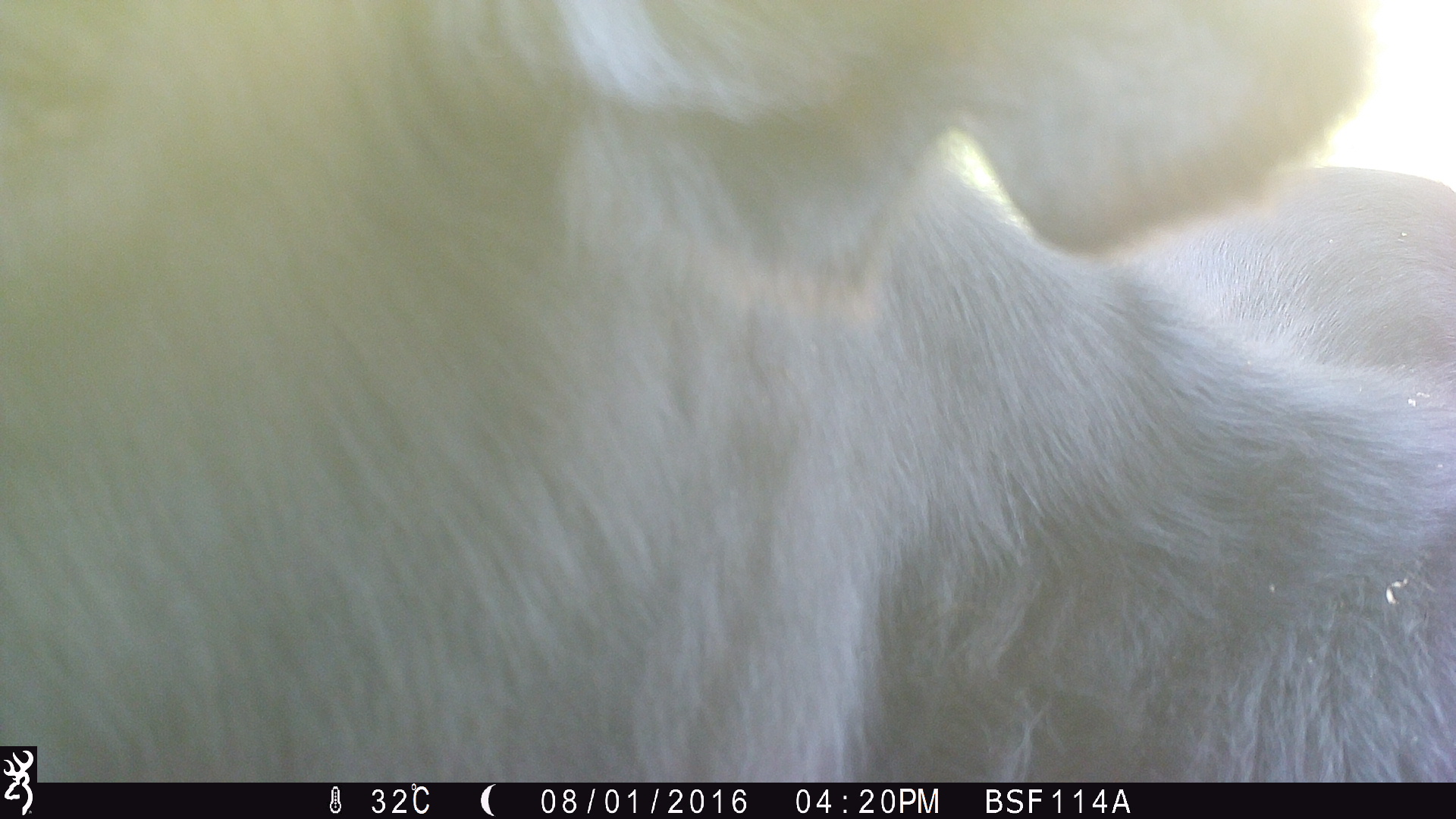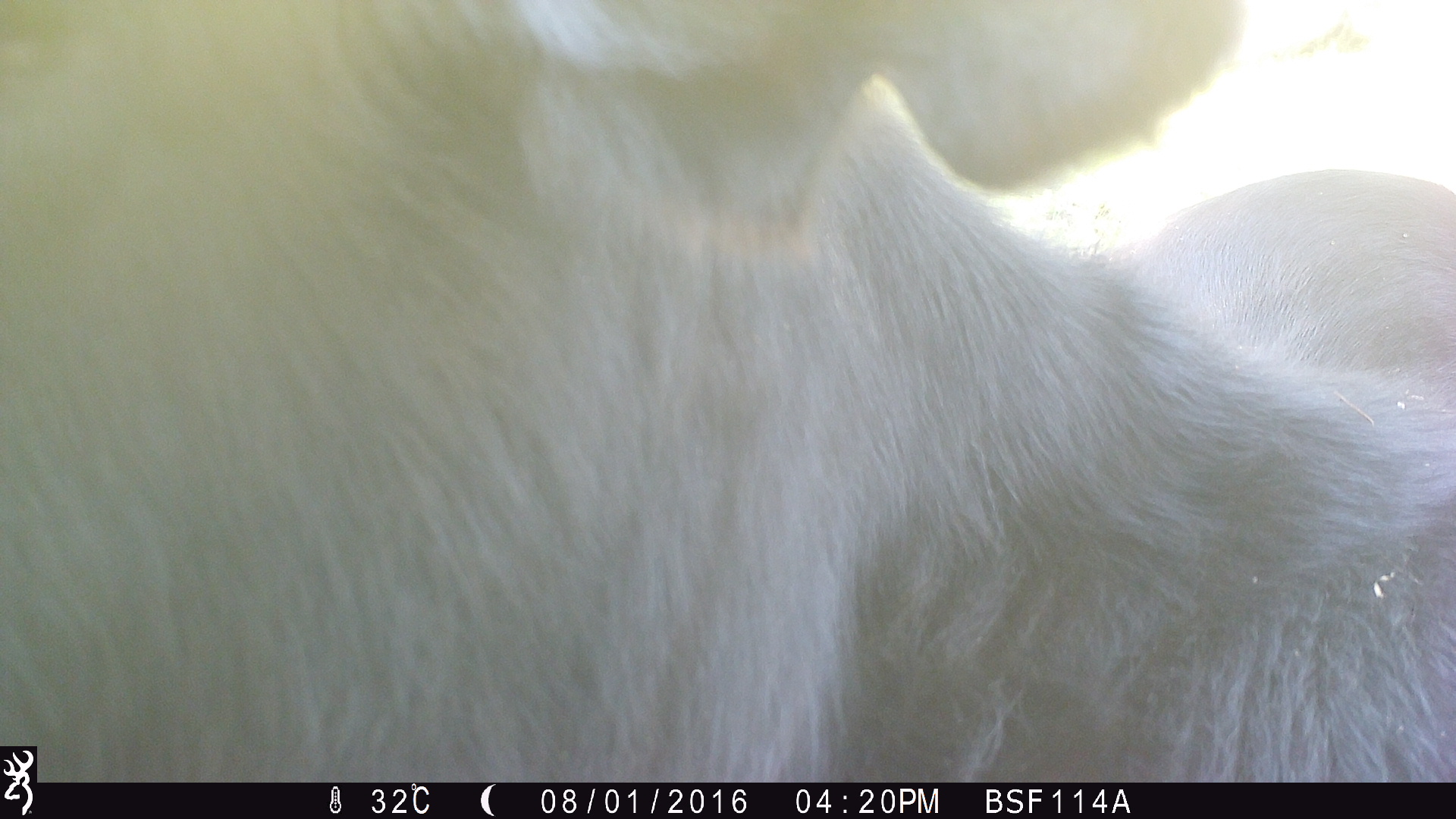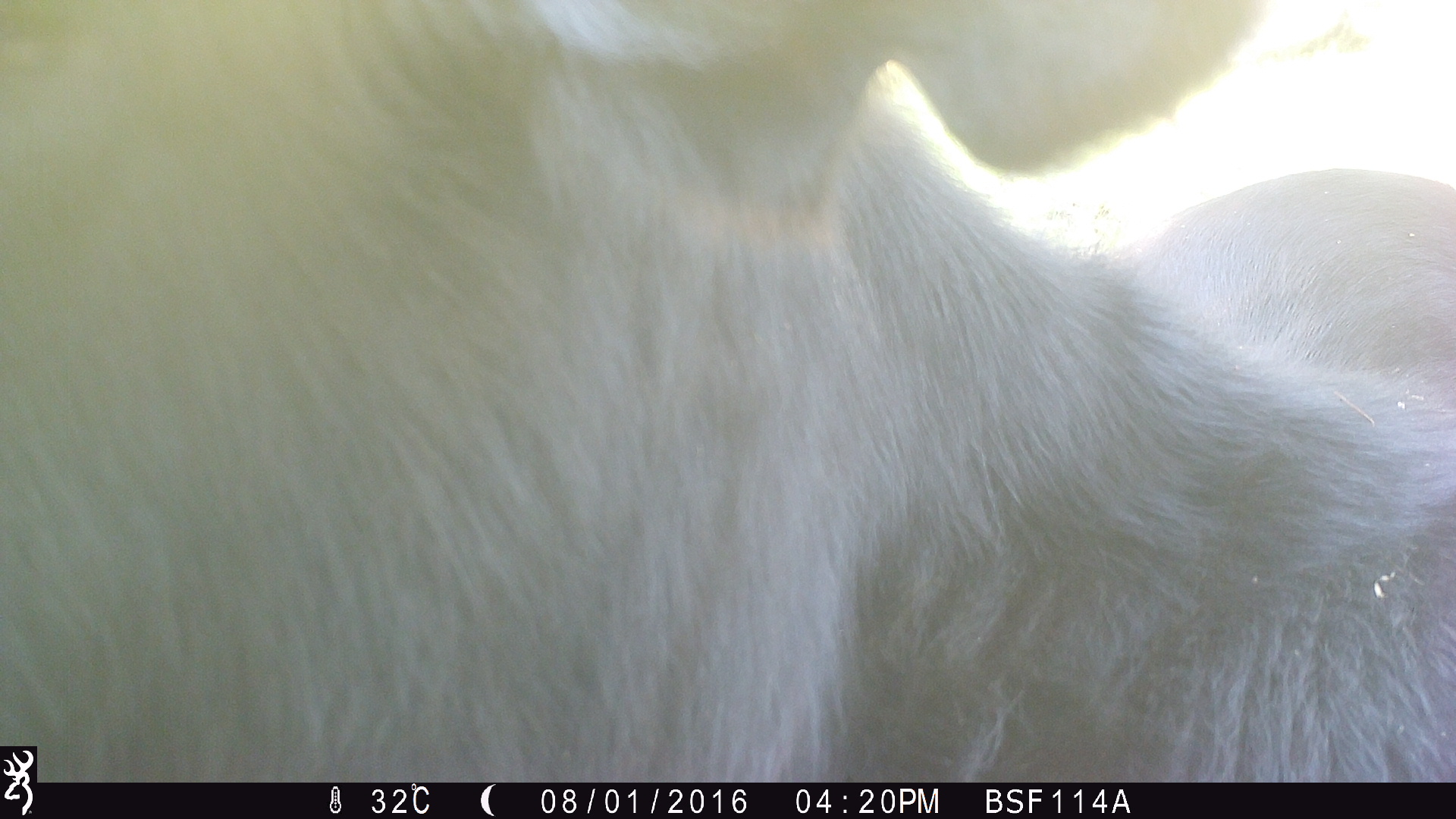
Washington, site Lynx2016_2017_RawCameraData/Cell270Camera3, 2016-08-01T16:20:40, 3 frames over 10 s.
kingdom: Animalia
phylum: Chordata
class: Mammalia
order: Artiodactyla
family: Bovidae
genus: Bos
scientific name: Bos taurus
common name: domestic cattle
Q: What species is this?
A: Domestic cattle (Bos taurus).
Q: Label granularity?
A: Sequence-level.